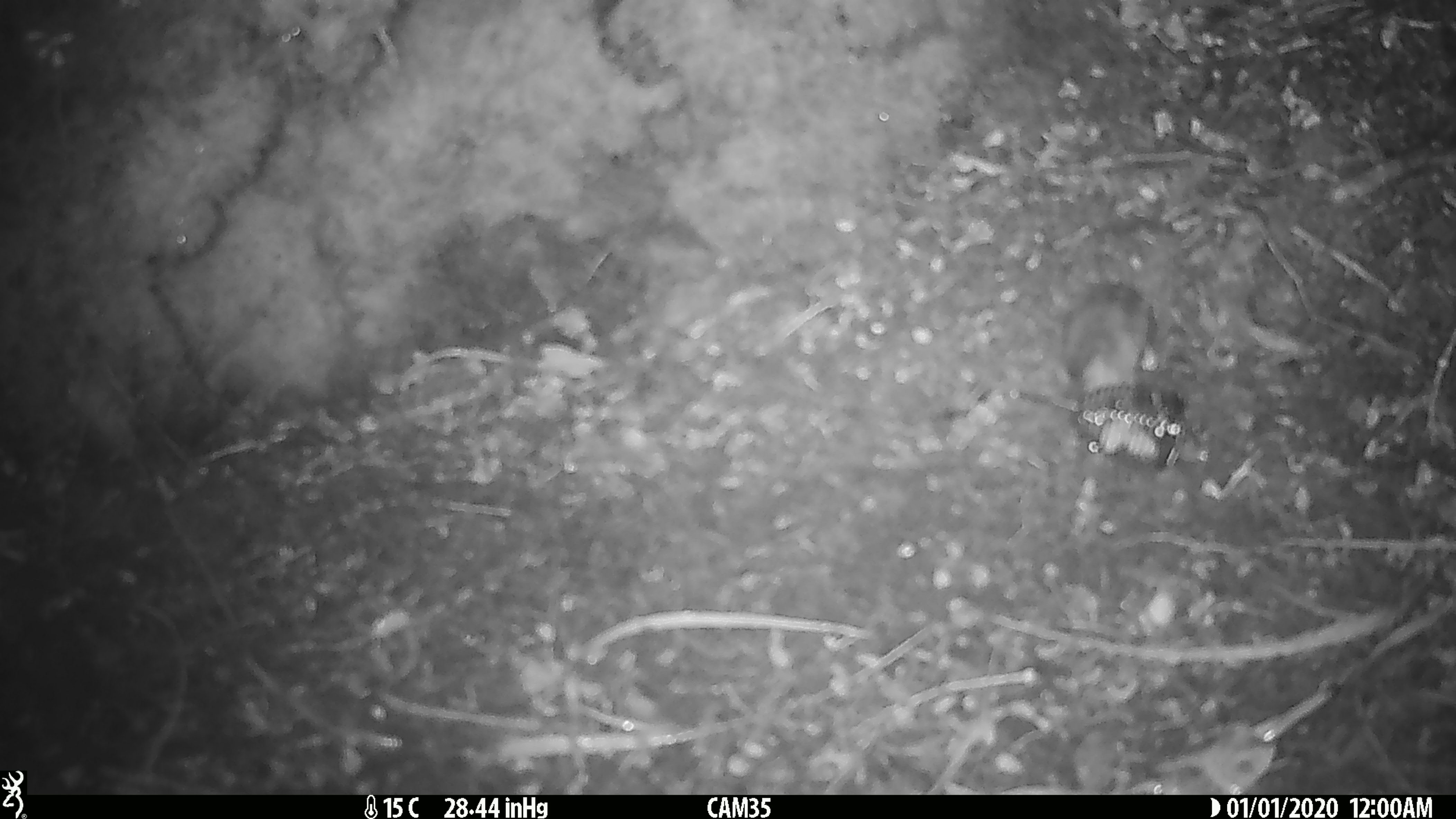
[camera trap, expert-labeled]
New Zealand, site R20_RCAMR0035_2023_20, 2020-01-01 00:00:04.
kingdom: Animalia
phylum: Chordata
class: Mammalia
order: Rodentia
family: Muridae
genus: Mus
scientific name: Mus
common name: mouse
Mouse (Mus).